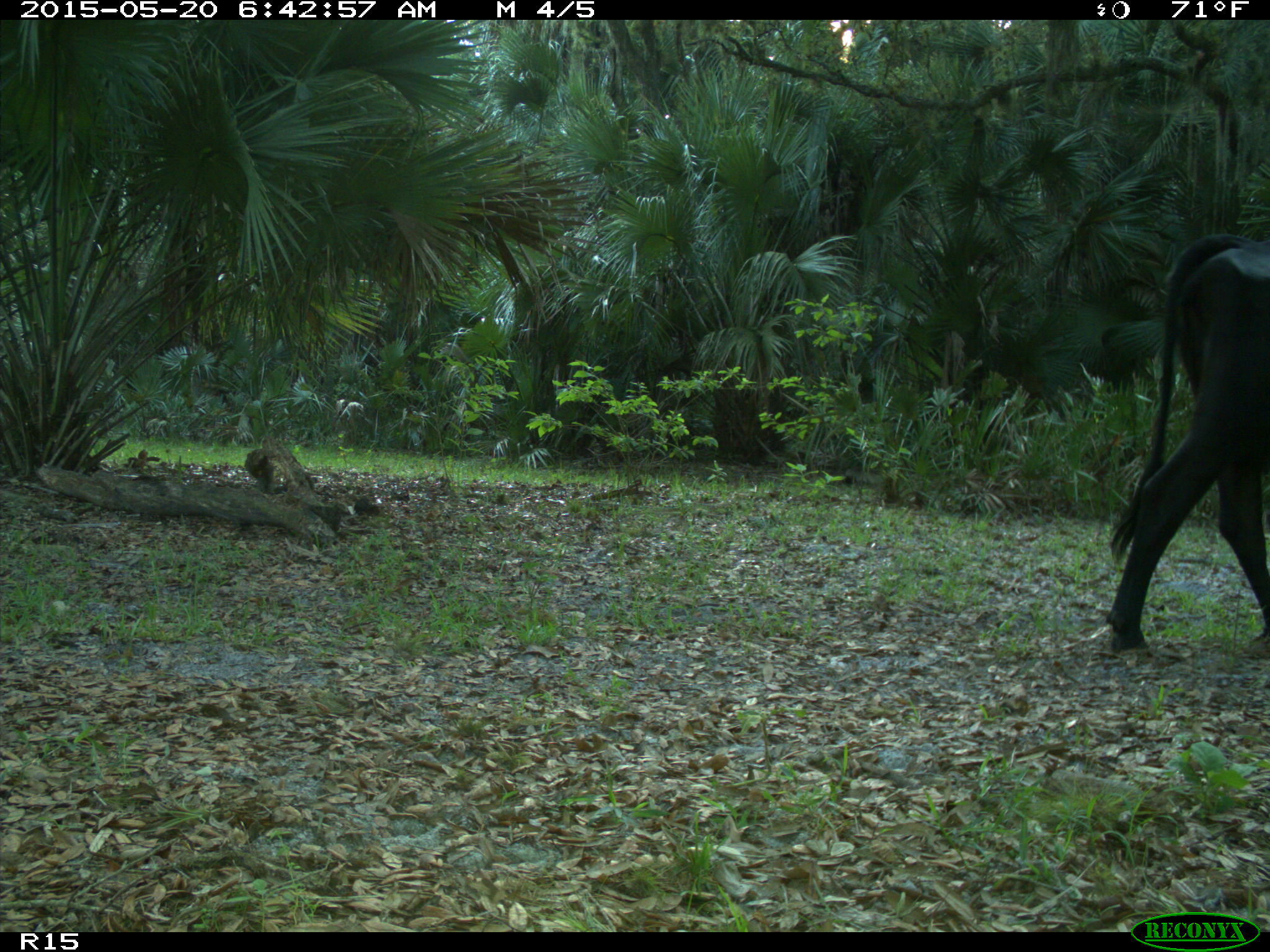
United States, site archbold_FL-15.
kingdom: Animalia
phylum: Chordata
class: Mammalia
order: Artiodactyla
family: Bovidae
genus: Bos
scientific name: Bos taurus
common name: domestic cow